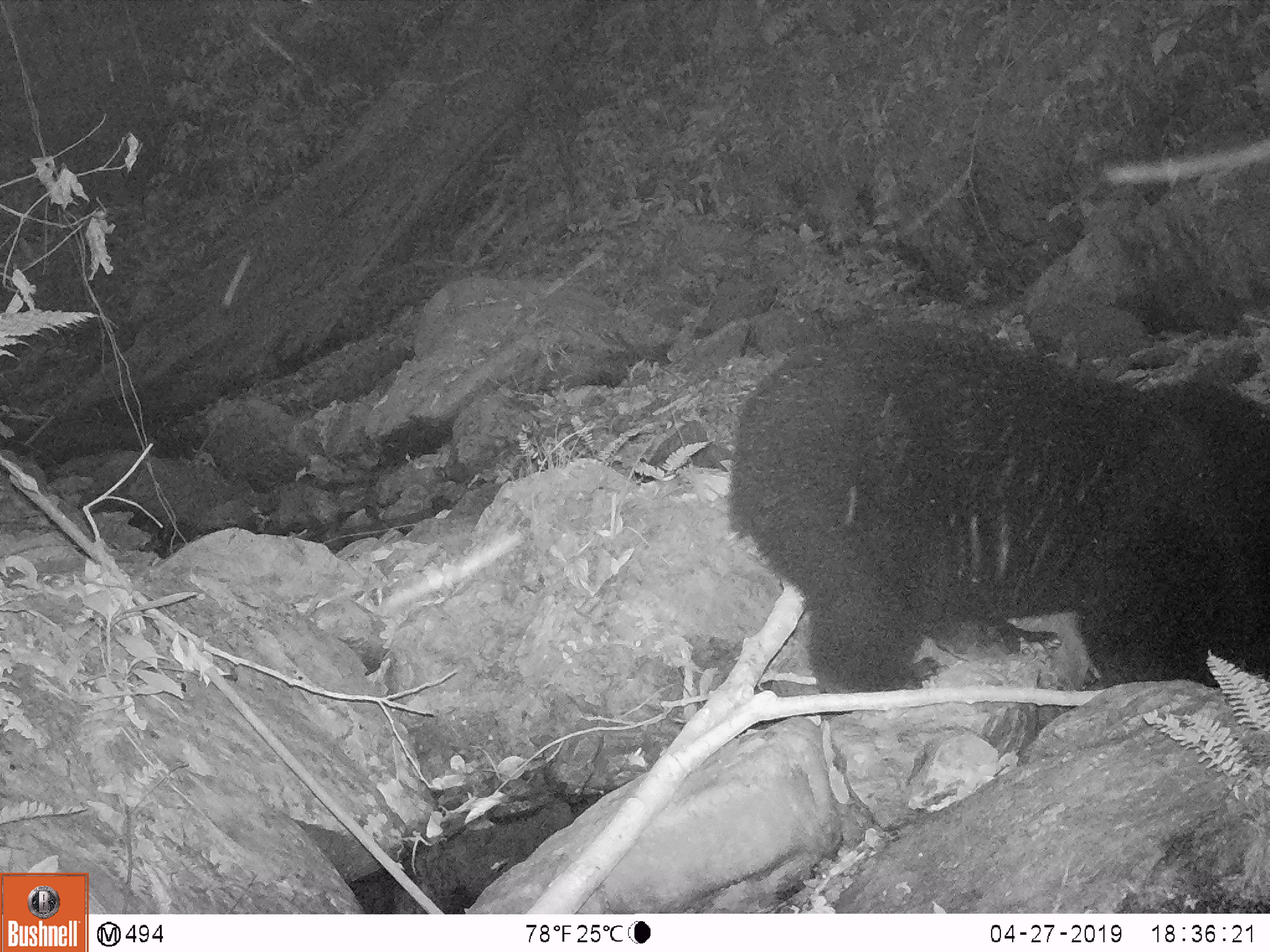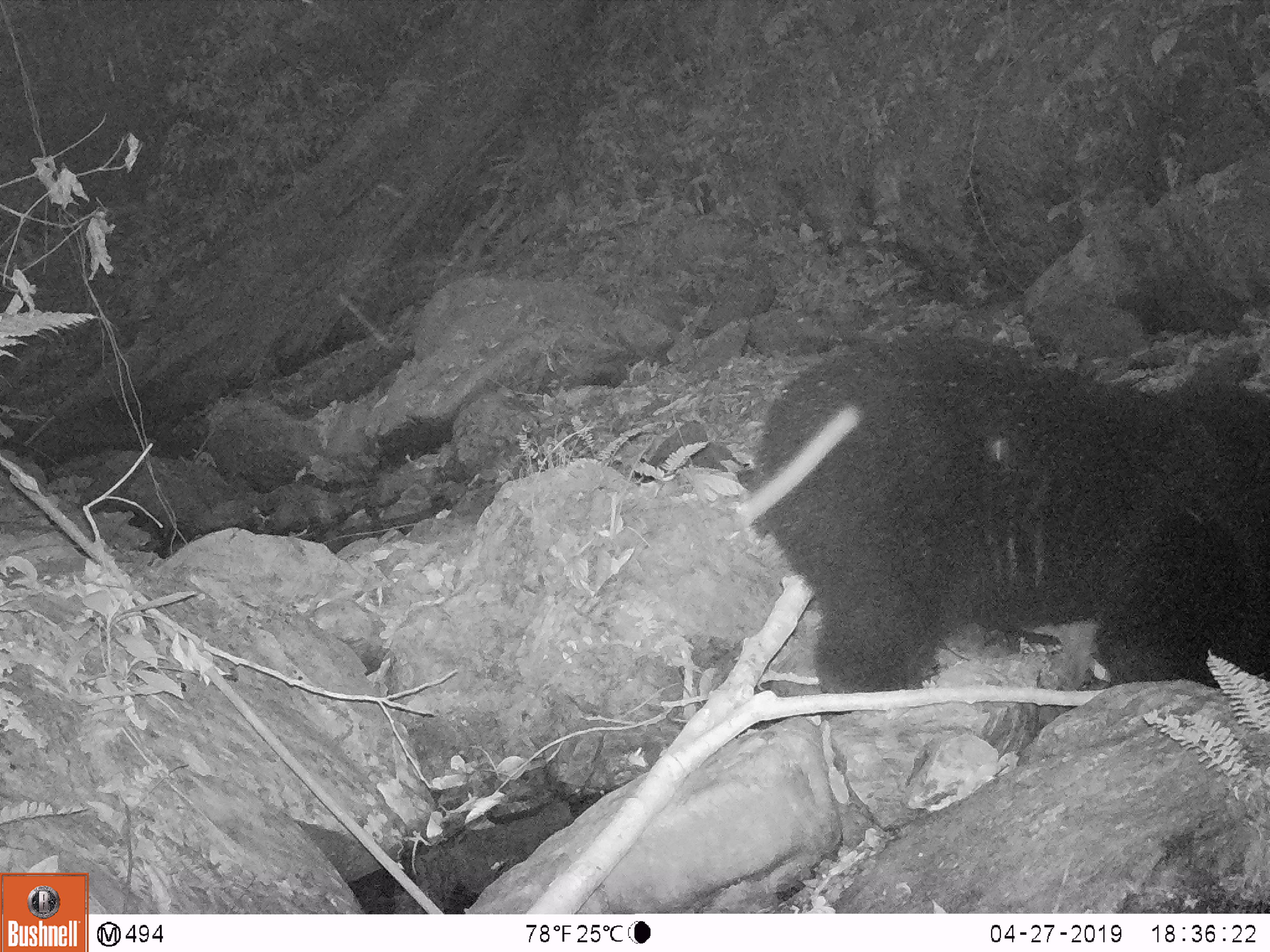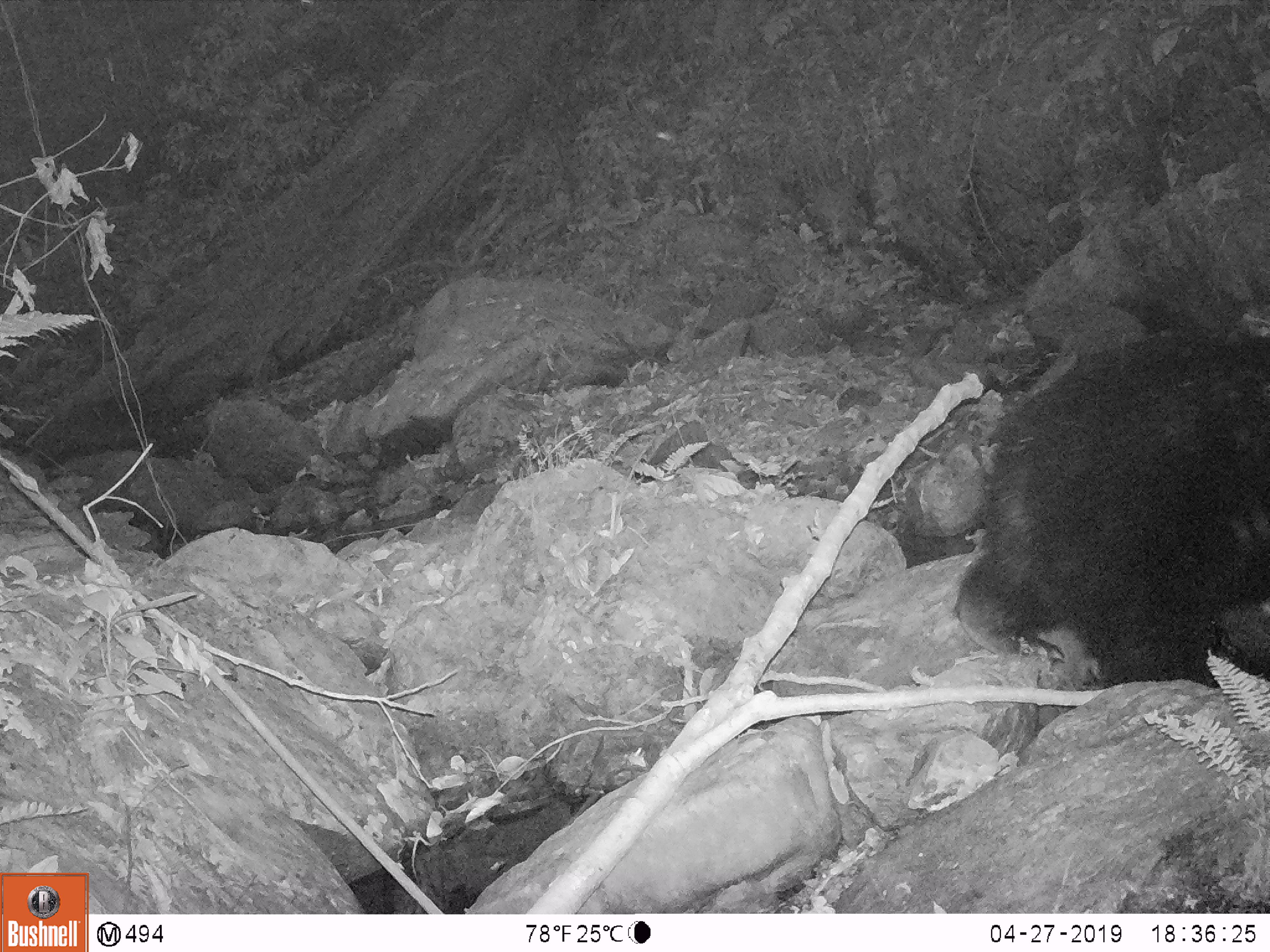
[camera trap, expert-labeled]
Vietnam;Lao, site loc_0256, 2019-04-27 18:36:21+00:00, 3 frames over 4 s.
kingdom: Animalia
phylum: Chordata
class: Mammalia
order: Carnivora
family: Ursidae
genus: Ursus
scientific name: Ursus thibetanus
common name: asian black bear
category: asiatic black bear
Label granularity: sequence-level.